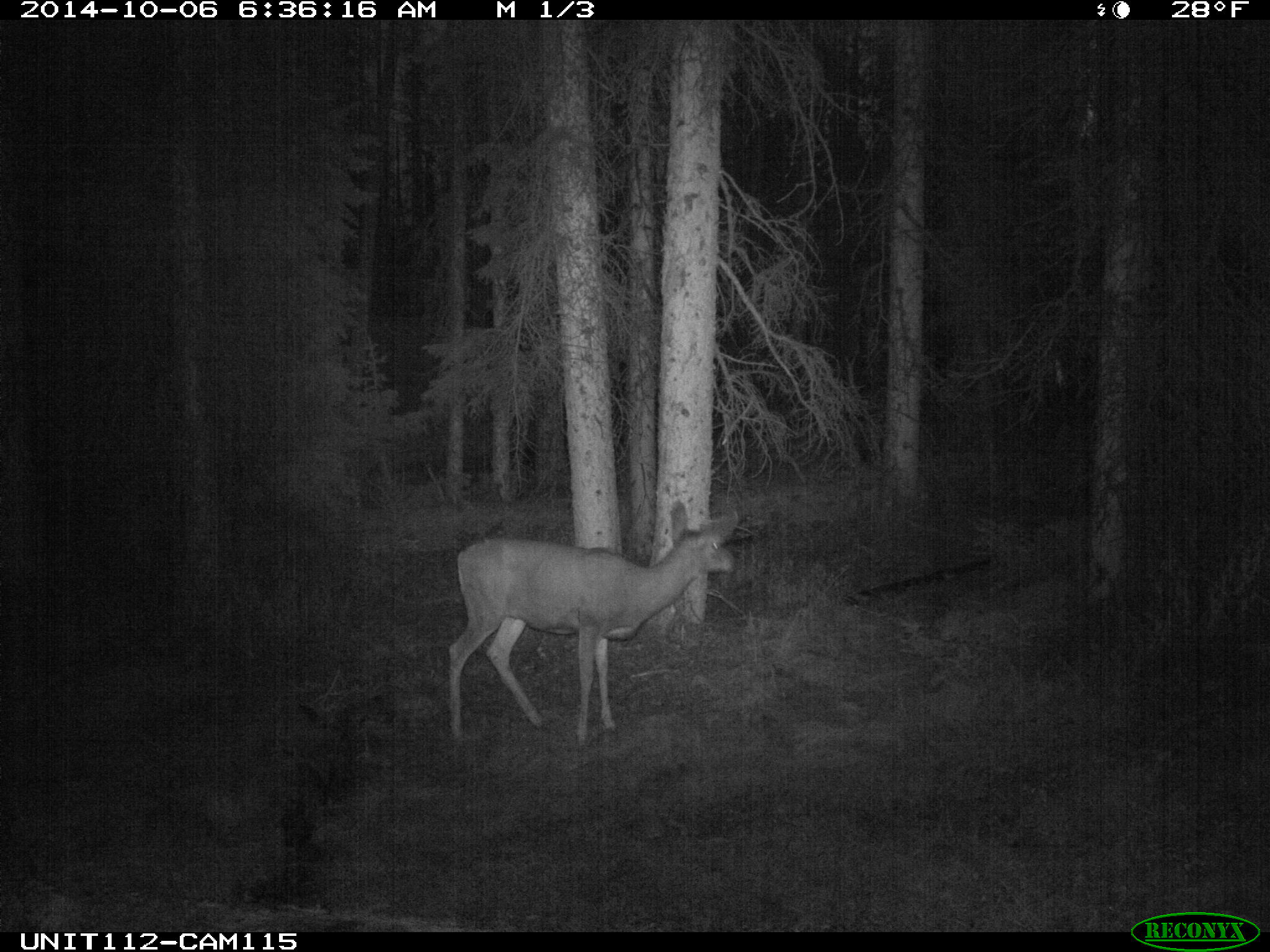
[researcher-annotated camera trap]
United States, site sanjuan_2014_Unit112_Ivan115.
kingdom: Animalia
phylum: Chordata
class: Mammalia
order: Artiodactyla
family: Cervidae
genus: Odocoileus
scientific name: Odocoileus hemionus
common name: mule deer